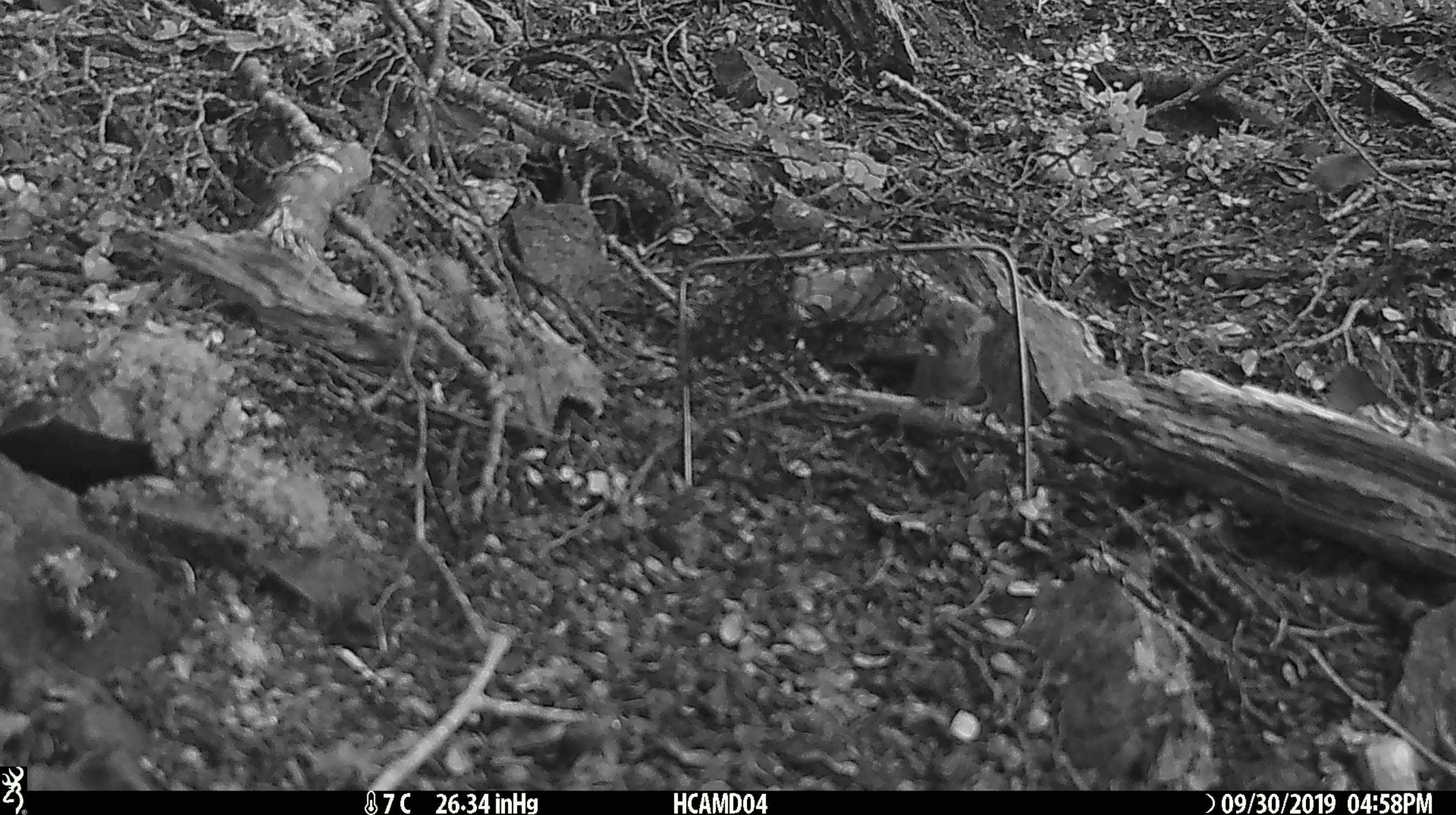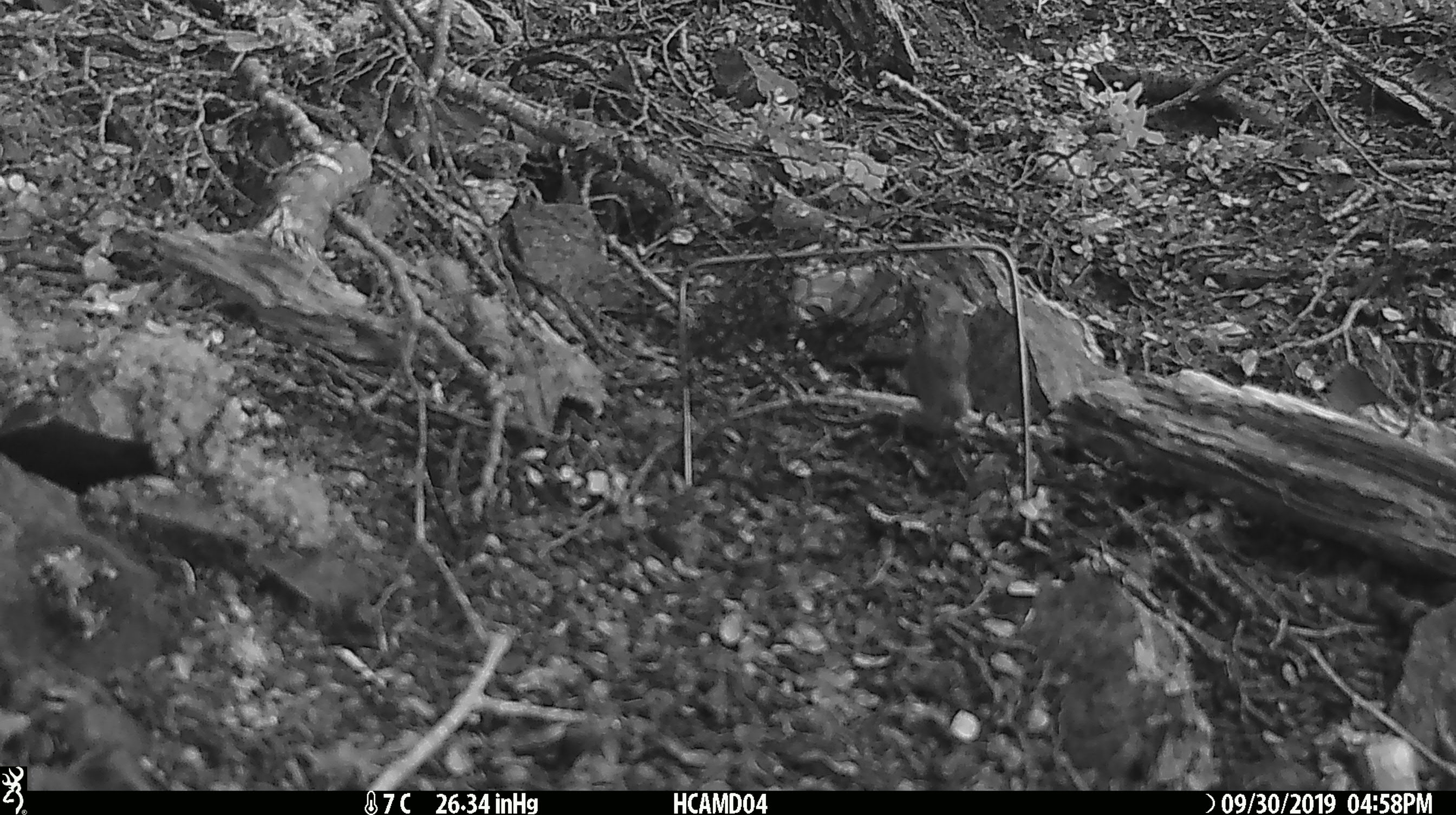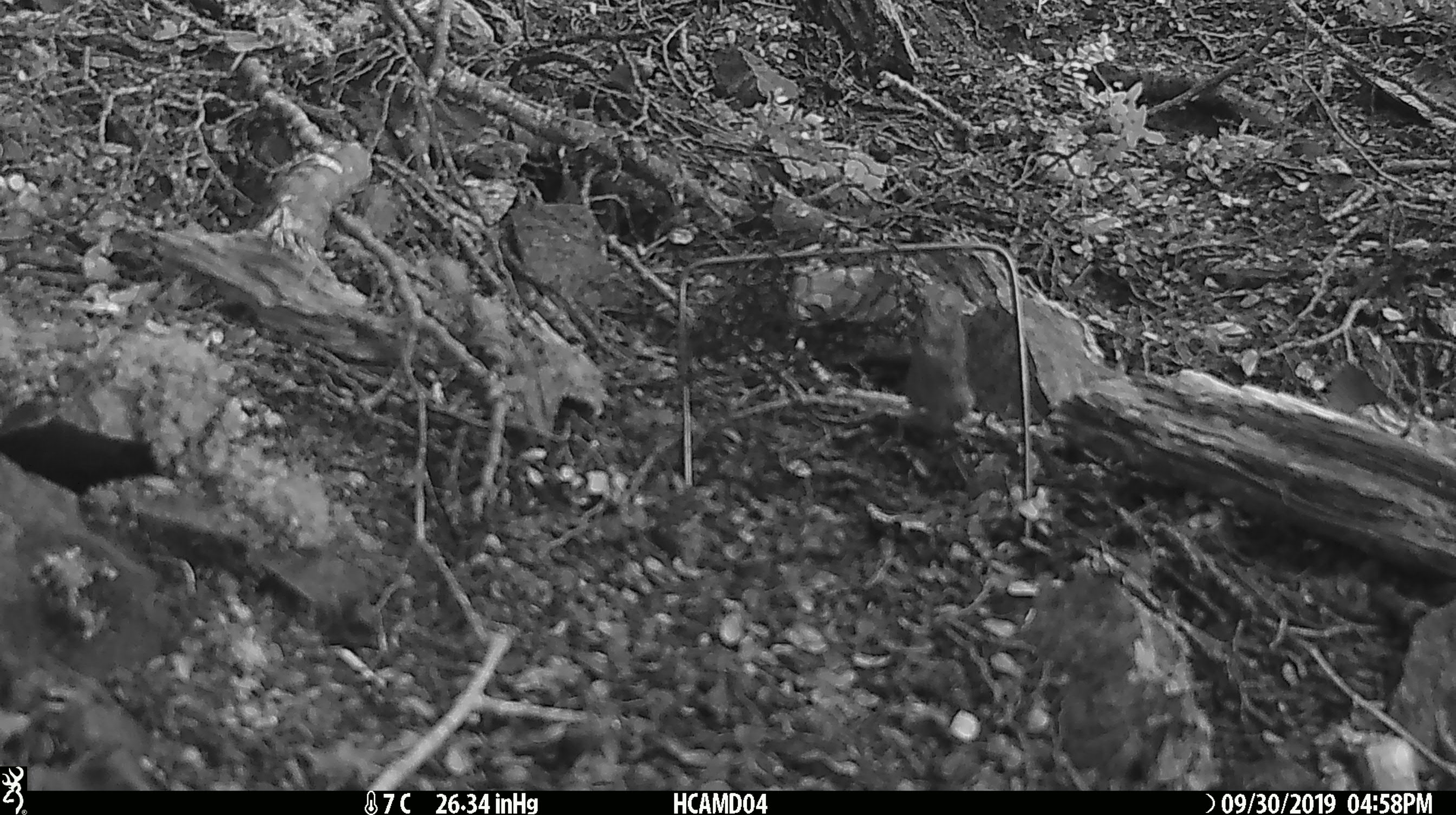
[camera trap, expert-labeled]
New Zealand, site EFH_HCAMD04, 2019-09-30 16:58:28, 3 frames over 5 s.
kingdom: Animalia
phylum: Chordata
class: Mammalia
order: Rodentia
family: Muridae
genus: Mus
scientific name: Mus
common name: mouse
Mouse (Mus).